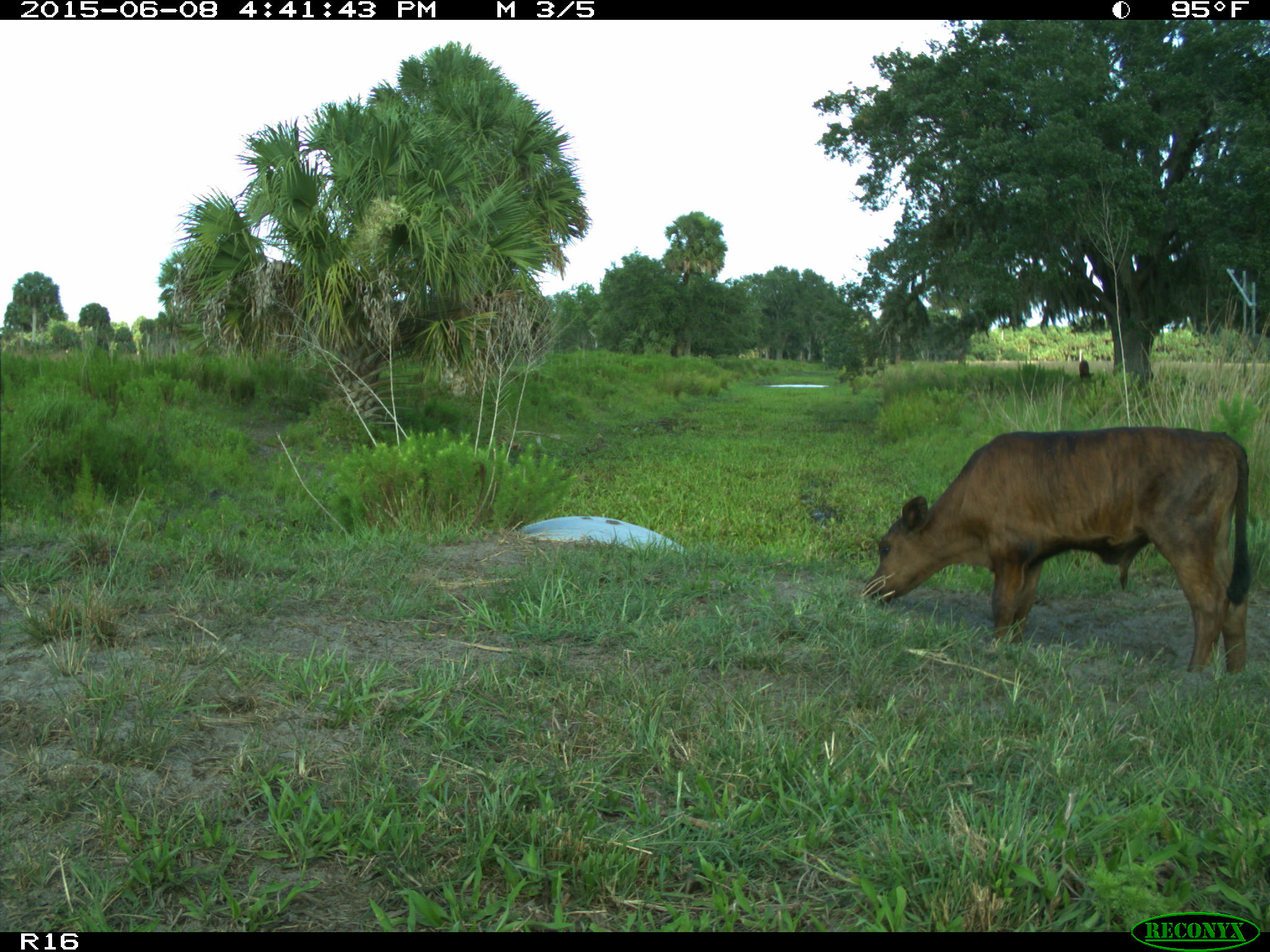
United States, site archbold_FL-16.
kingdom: Animalia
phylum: Chordata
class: Mammalia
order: Artiodactyla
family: Bovidae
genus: Bos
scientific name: Bos taurus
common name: domestic cow